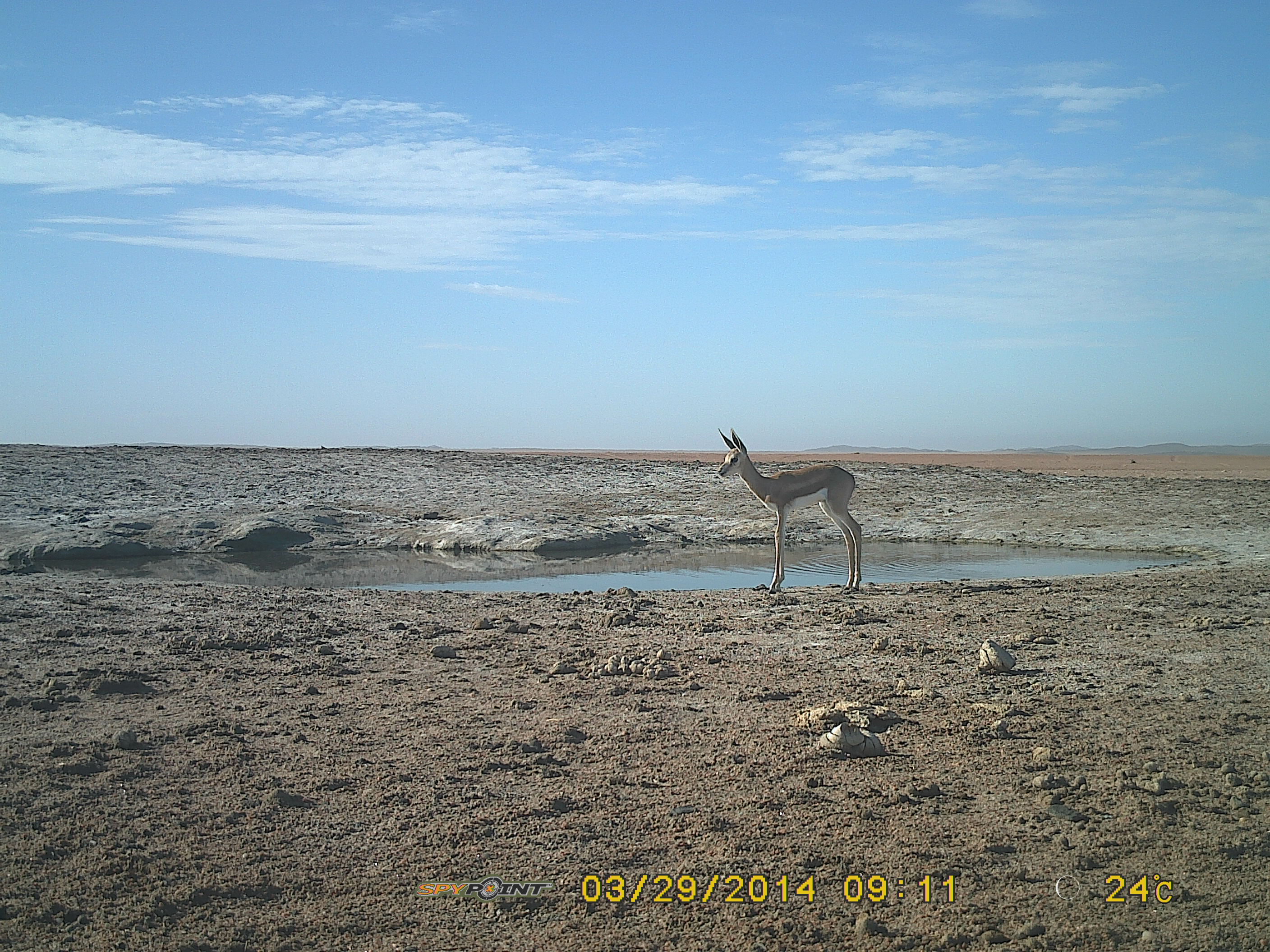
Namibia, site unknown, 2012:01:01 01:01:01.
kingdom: Animalia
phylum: Chordata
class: Mammalia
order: Artiodactyla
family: Bovidae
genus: Antidorcas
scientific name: Antidorcas marsupialis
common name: springbok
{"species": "Antidorcas marsupialis (springbok)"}